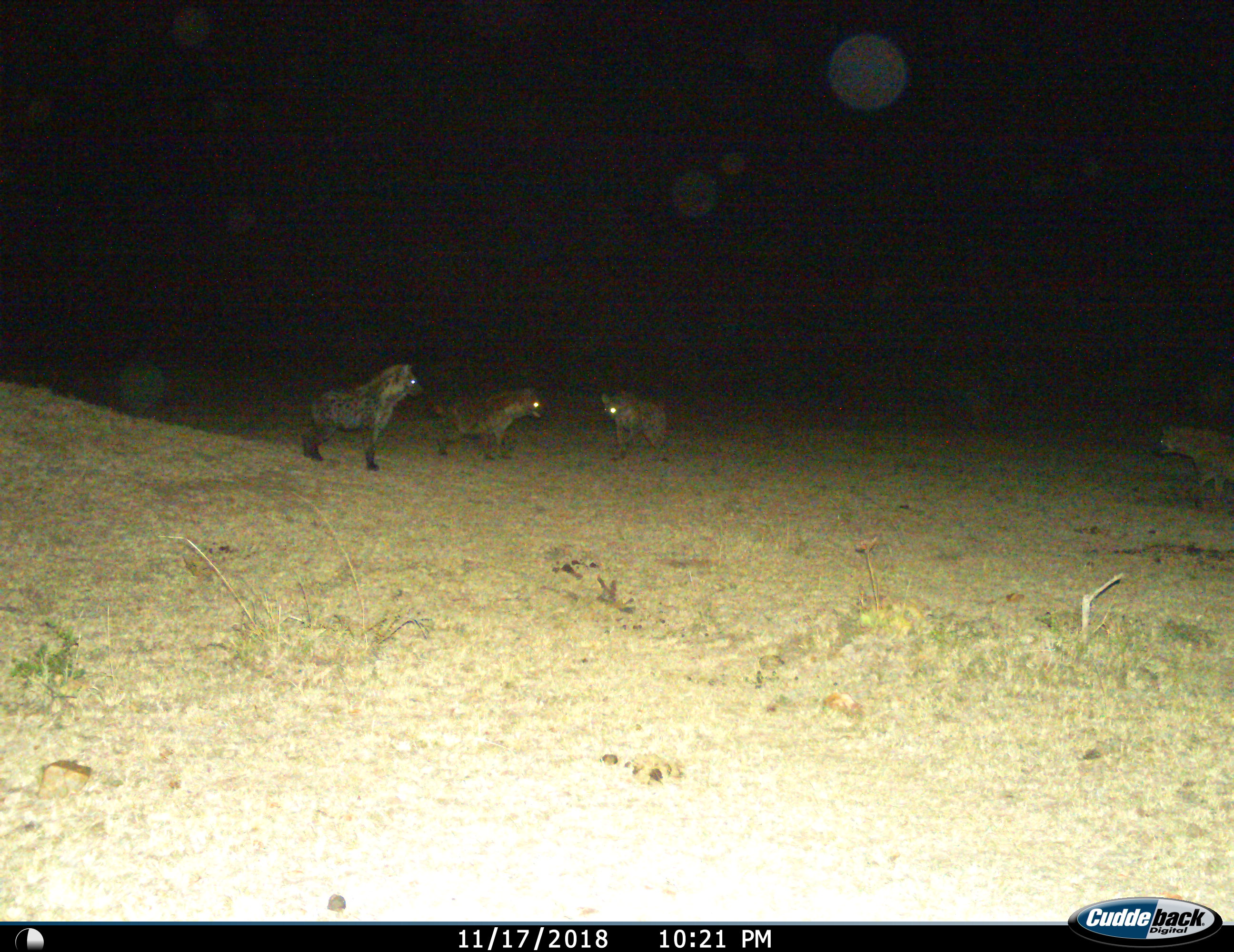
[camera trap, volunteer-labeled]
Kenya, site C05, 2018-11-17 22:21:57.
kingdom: Animalia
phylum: Chordata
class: Mammalia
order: Carnivora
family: Hyaenidae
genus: Crocuta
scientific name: Crocuta crocuta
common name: spotted hyena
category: hyenaspotted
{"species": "hyenaspotted (spotted hyena) (Crocuta crocuta)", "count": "4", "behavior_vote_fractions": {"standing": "100%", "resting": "0%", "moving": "40%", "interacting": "10%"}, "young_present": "0%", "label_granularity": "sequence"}